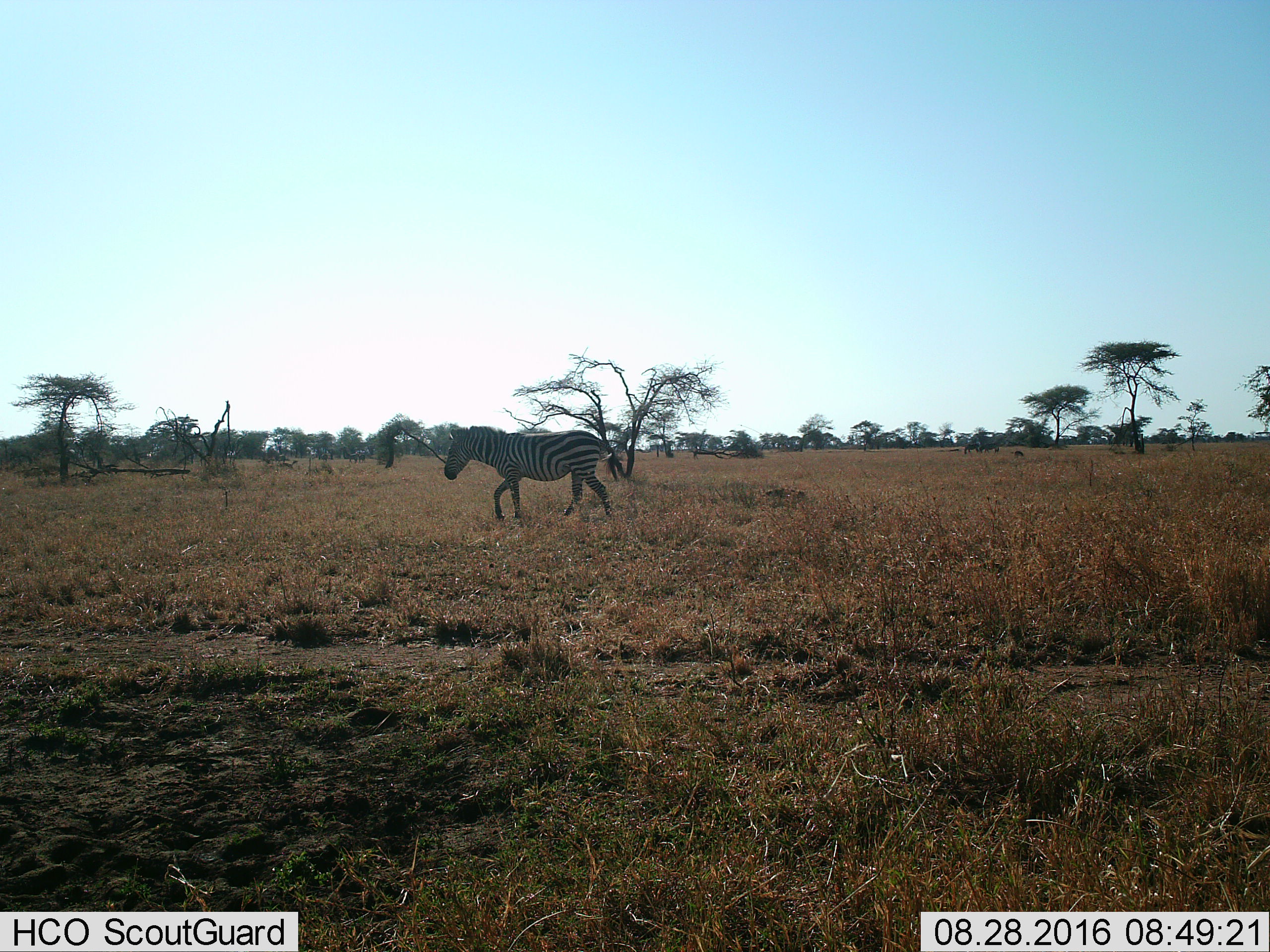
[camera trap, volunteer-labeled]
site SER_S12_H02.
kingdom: Animalia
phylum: Chordata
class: Mammalia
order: Perissodactyla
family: Equidae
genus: Equus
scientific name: Equus quagga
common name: plains zebra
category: zebraplains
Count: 1.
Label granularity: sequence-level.